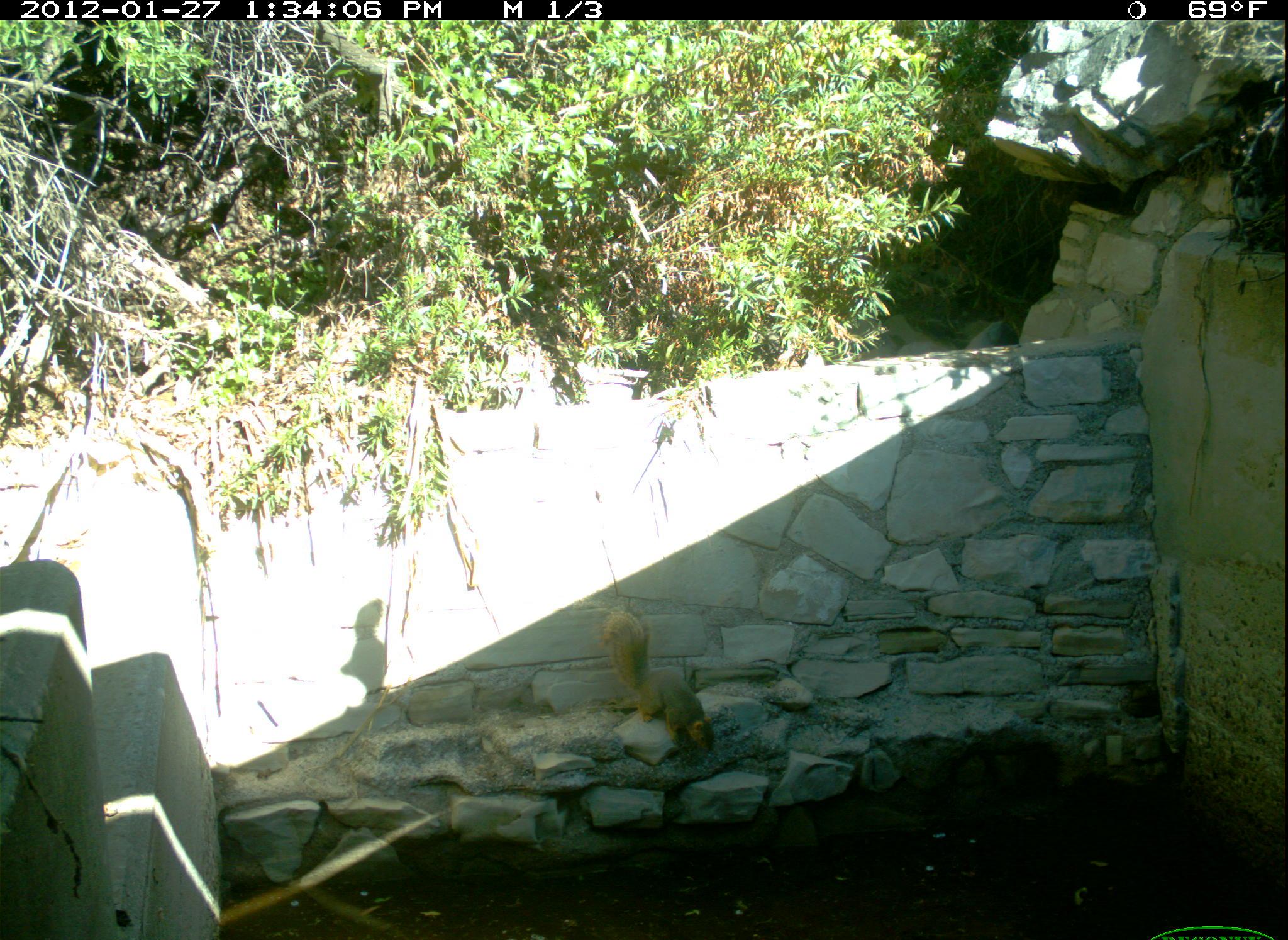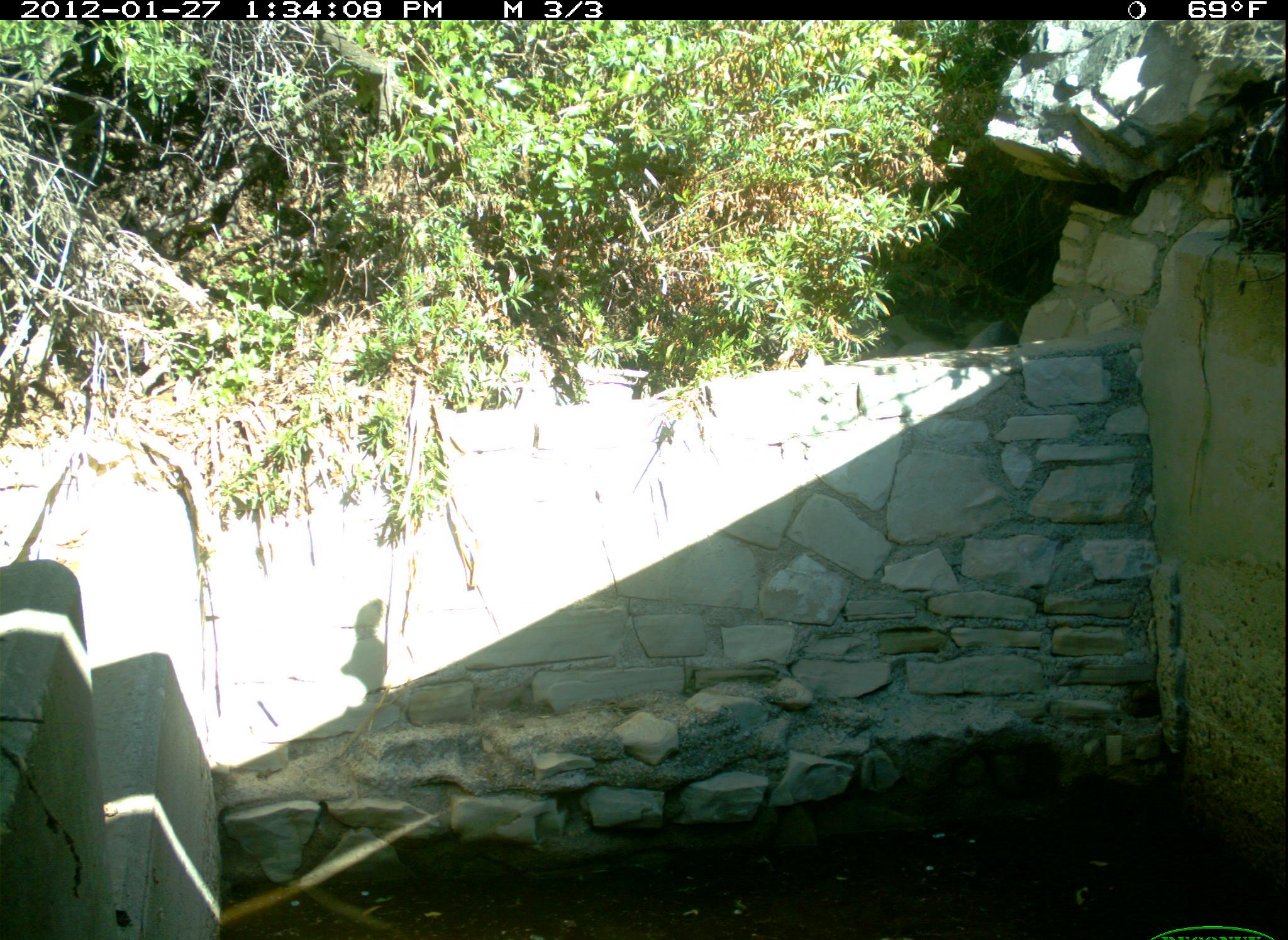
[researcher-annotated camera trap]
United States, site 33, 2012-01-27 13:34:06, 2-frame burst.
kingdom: Animalia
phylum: Chordata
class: Mammalia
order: Rodentia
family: Sciuridae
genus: Sciurus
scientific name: Sciurus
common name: squirrel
Squirrel (Sciurus).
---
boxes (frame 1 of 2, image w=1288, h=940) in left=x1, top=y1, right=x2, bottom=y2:
squirrel: left=605, top=586, right=741, bottom=791